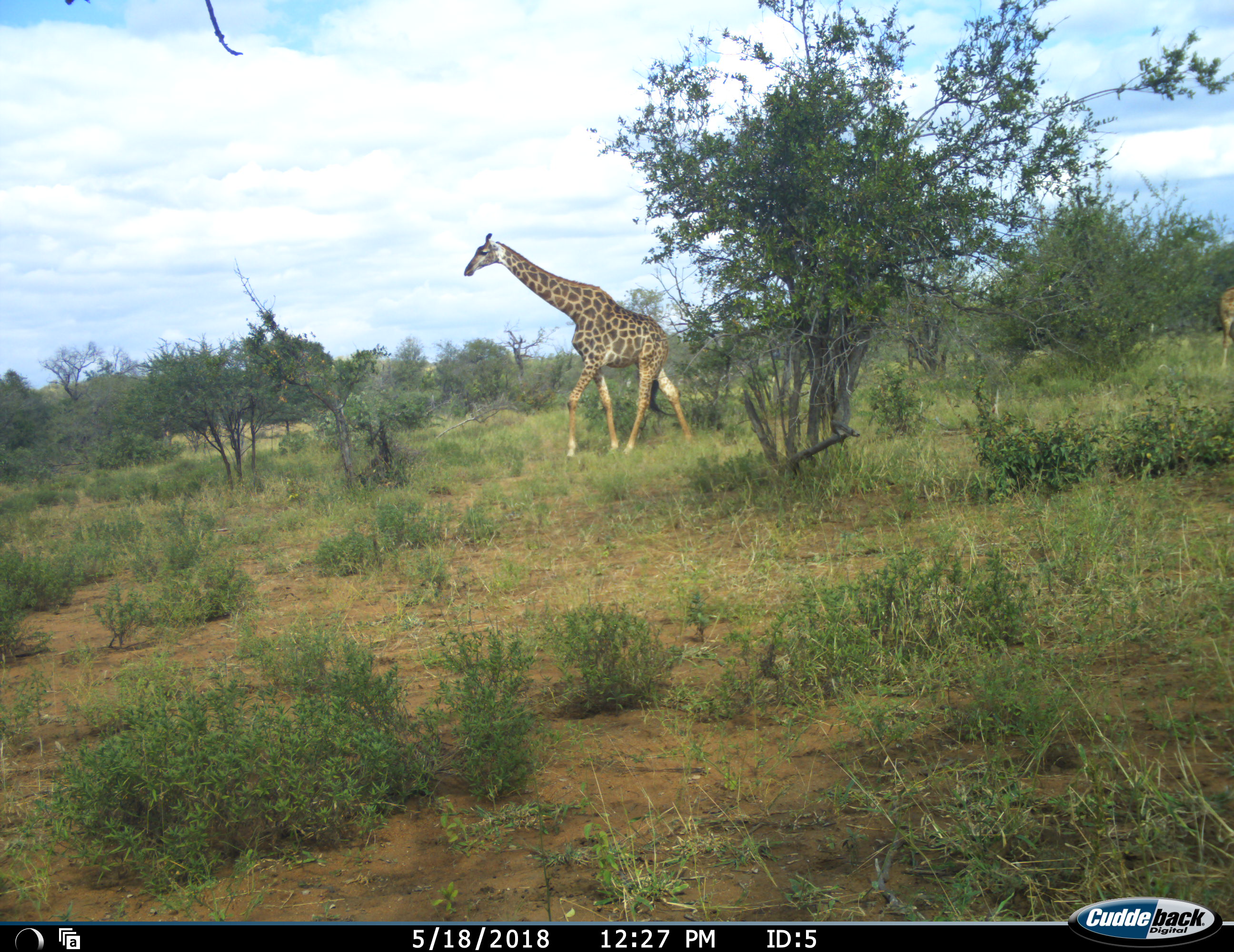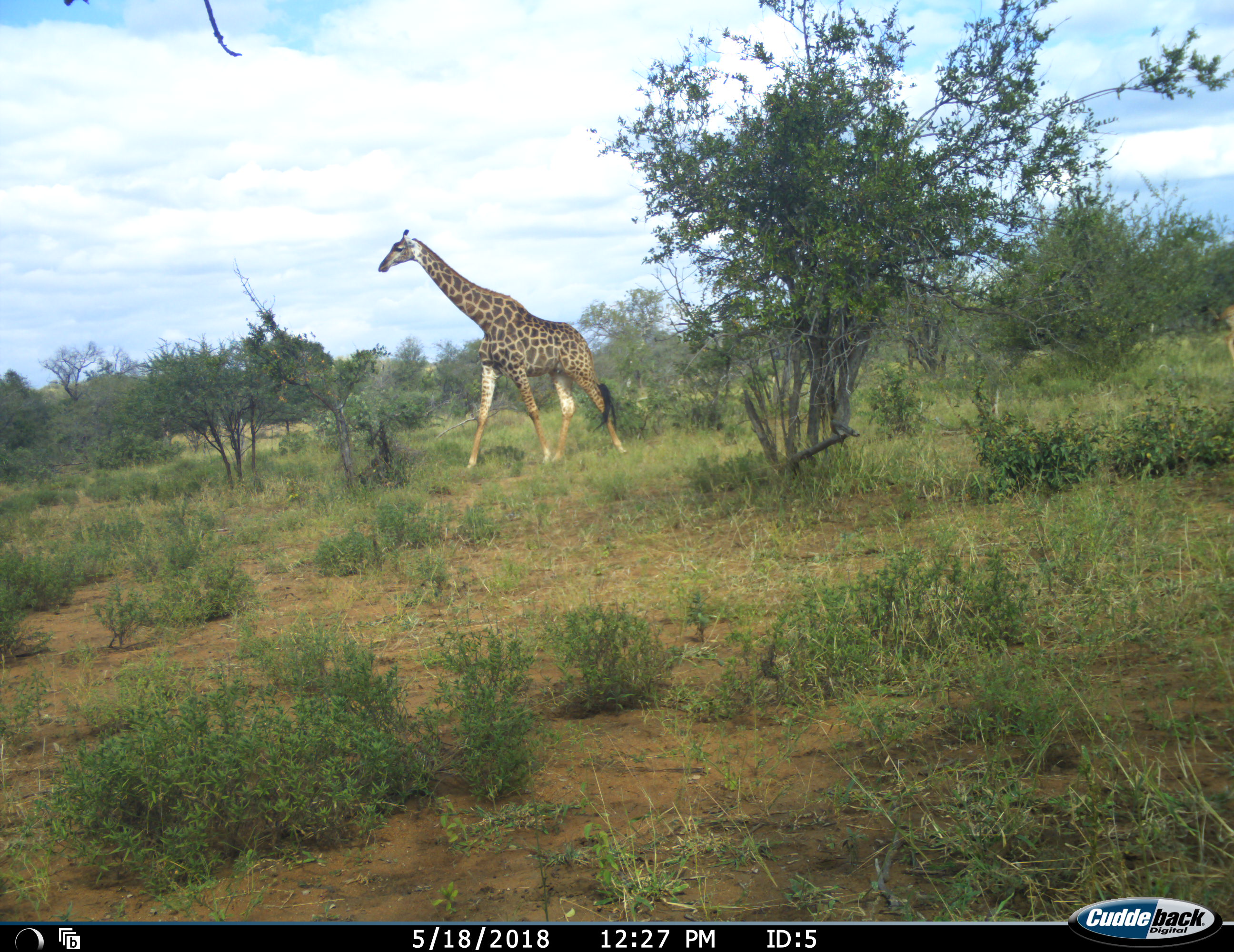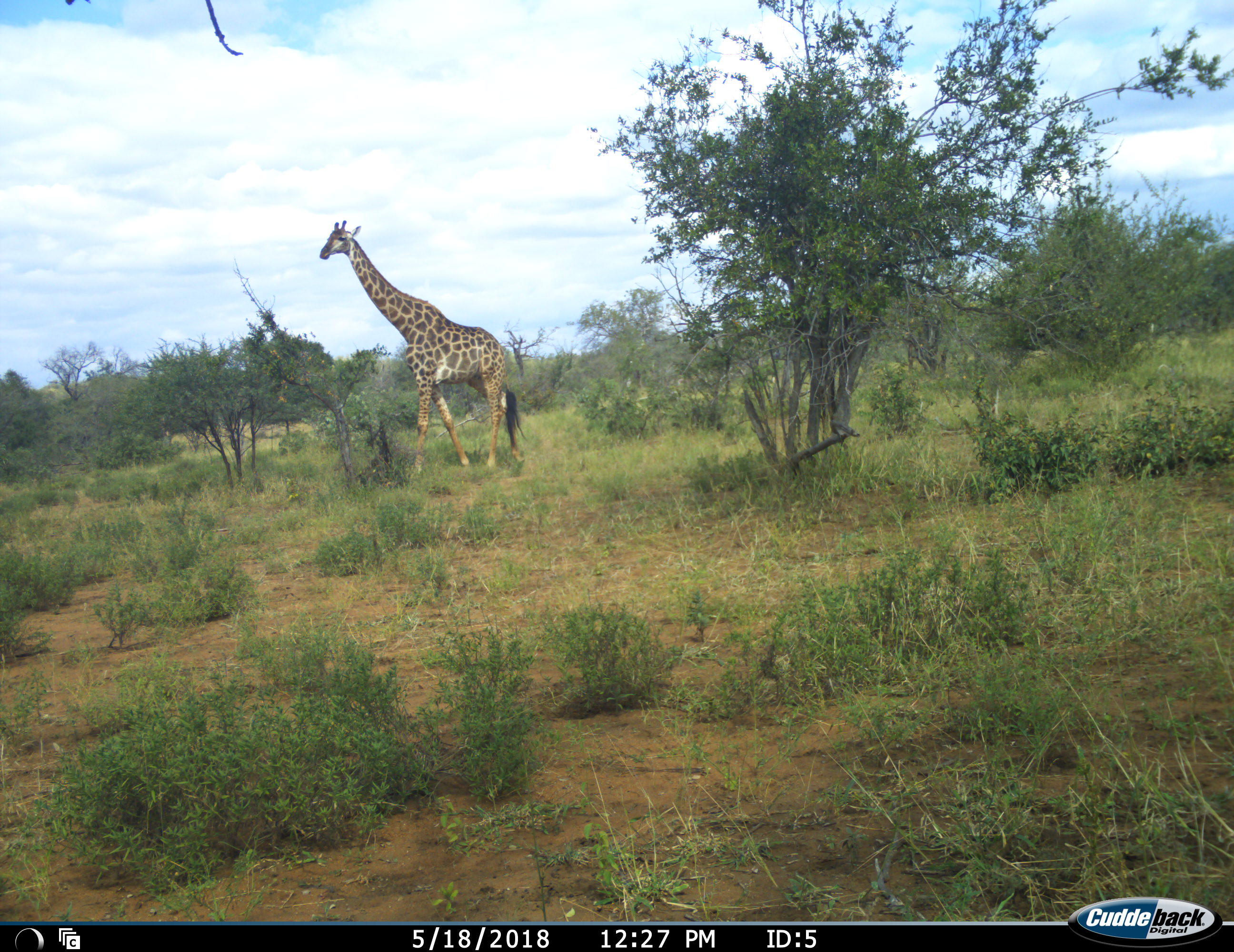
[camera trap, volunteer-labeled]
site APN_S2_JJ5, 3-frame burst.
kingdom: Animalia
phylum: Chordata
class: Mammalia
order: Artiodactyla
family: Giraffidae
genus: Giraffa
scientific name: Giraffa camelopardalis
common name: giraffe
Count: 1.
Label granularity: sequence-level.